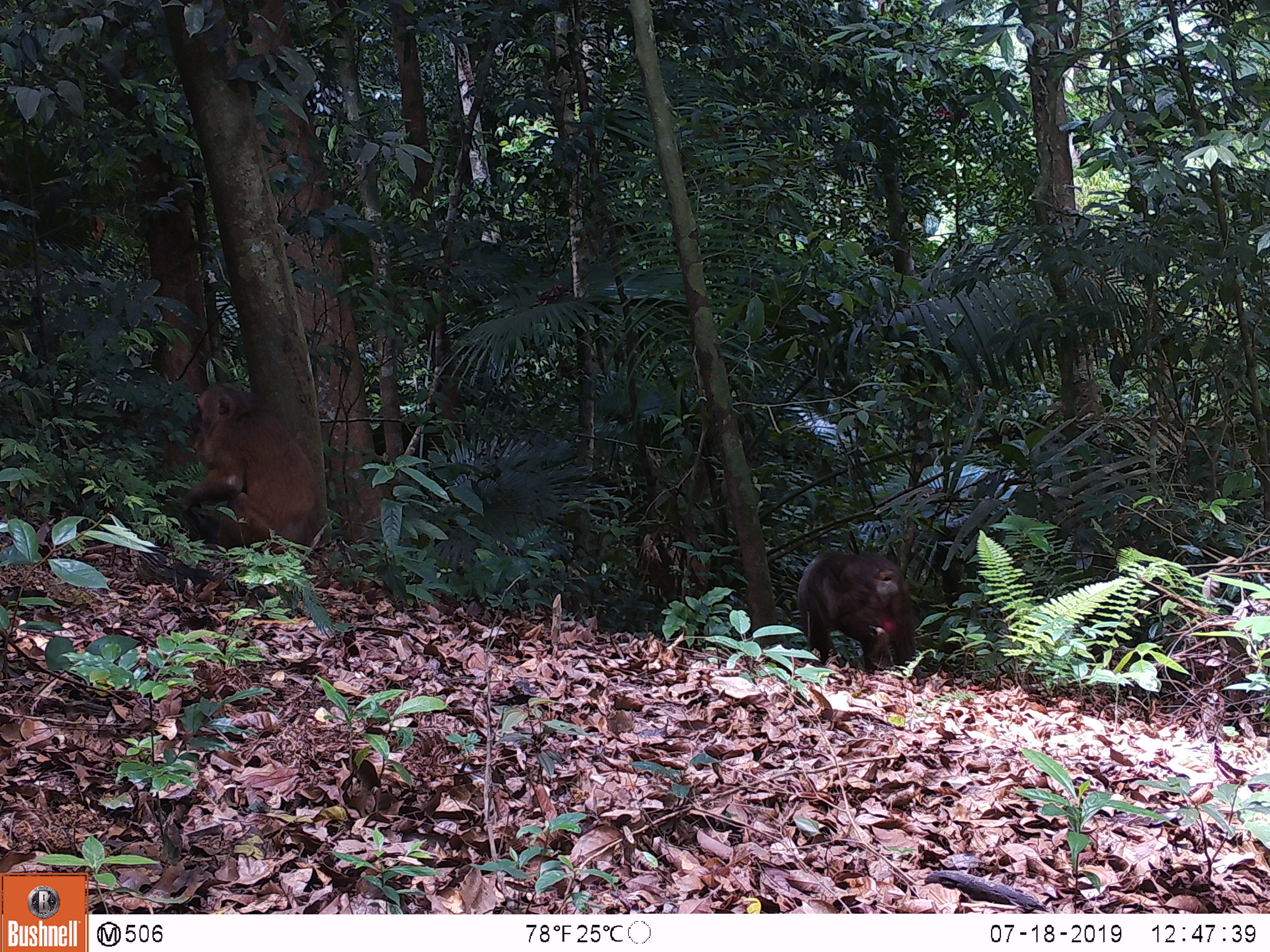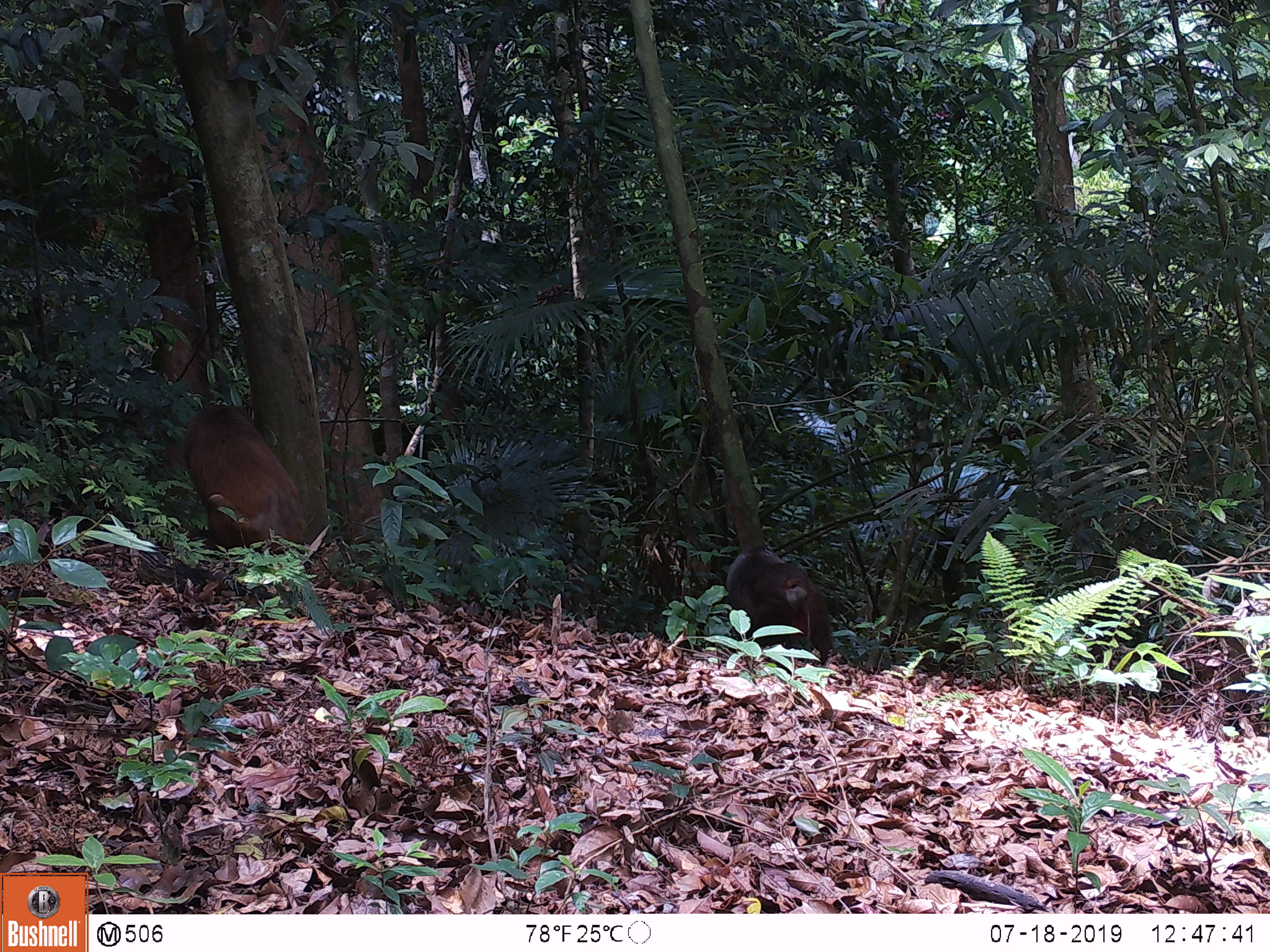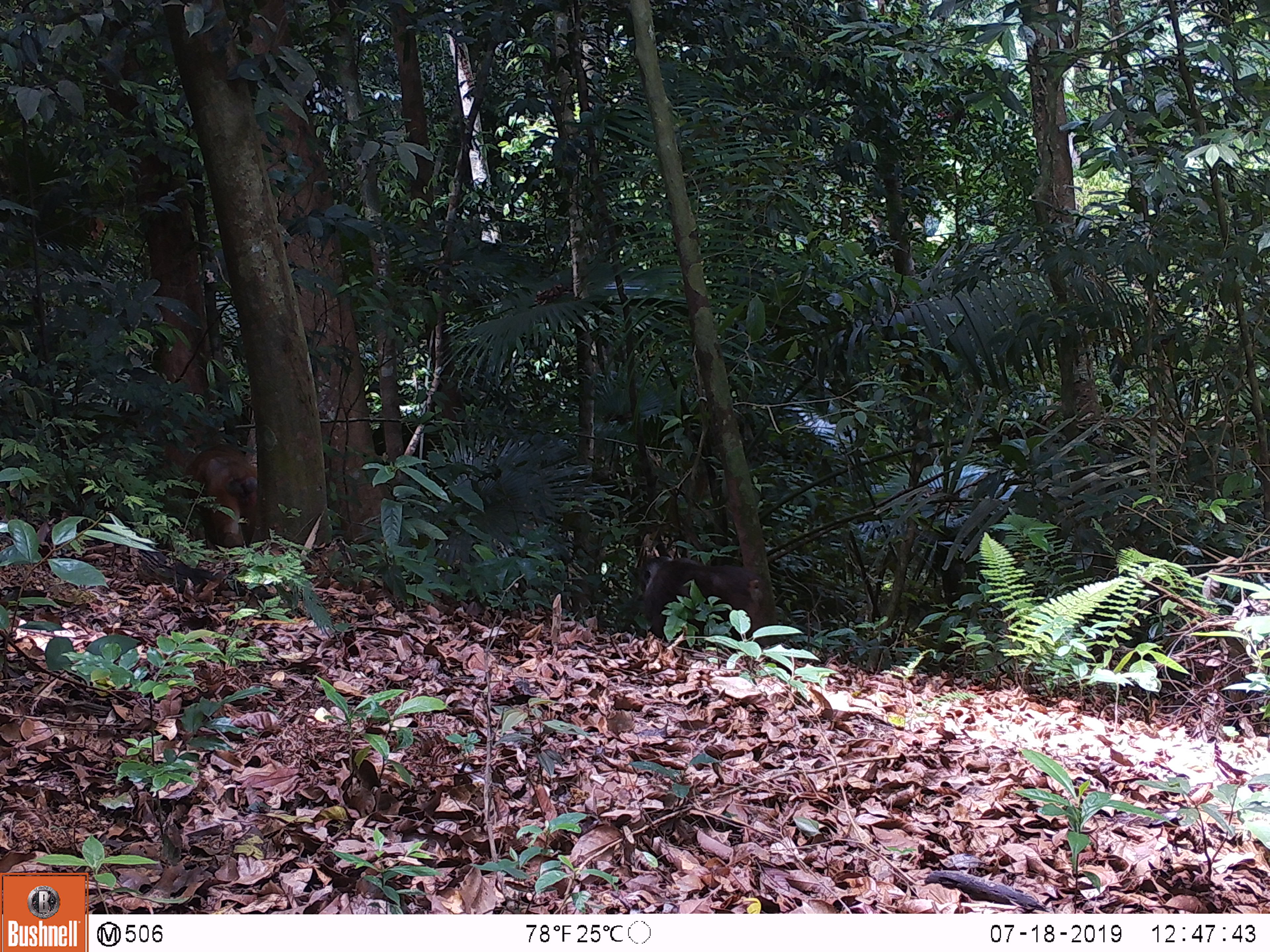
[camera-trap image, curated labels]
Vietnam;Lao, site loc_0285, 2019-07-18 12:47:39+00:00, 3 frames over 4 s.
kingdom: Animalia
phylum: Chordata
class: Mammalia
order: Primates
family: Cercopithecidae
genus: Macaca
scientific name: Macaca arctoides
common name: stump-tailed macaque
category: stump tailed macaque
Stump tailed macaque (stump-tailed macaque) (Macaca arctoides). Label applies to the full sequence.